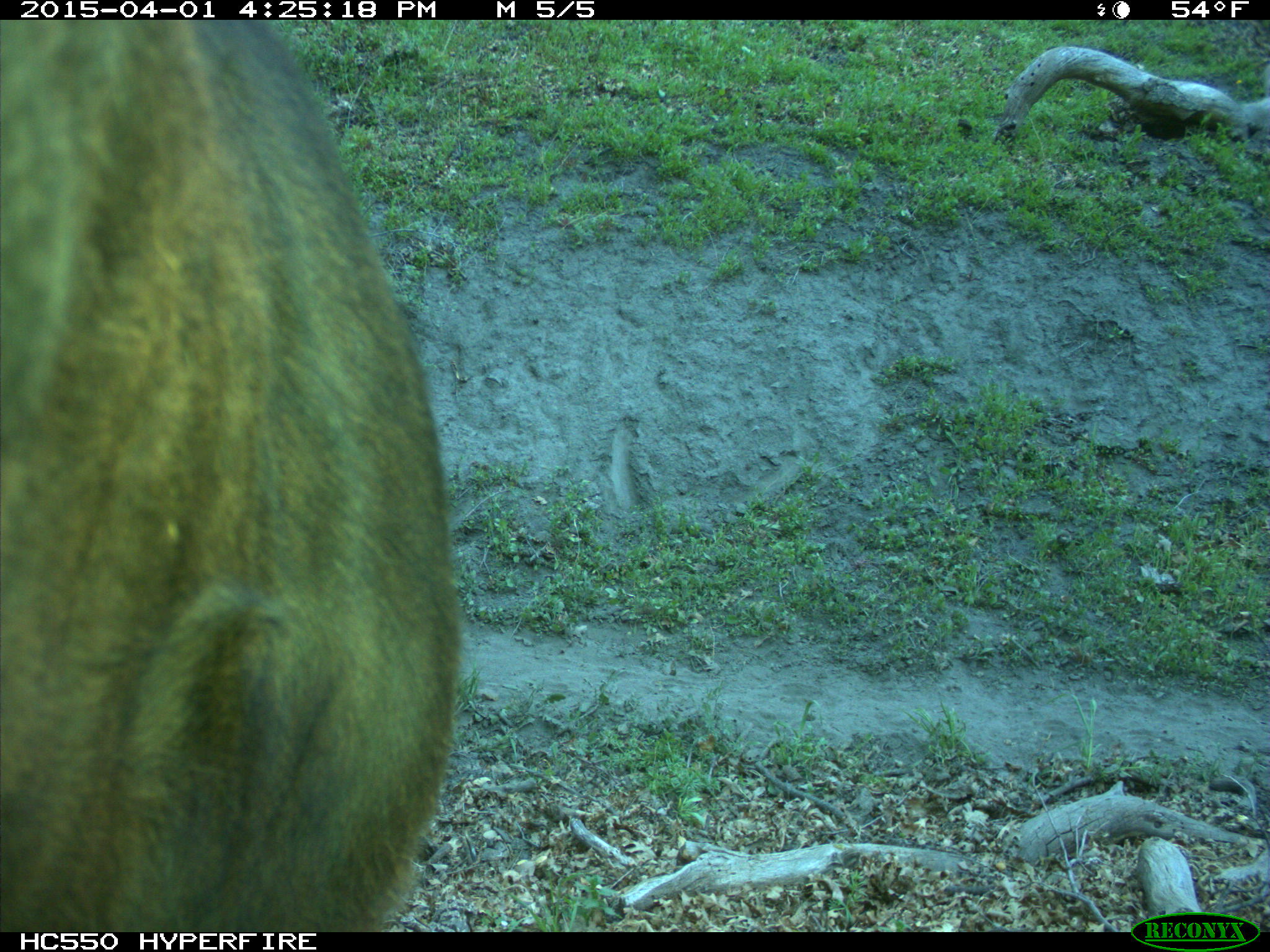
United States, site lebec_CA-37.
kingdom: Animalia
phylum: Chordata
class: Mammalia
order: Artiodactyla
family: Bovidae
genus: Bos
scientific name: Bos taurus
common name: domestic cow